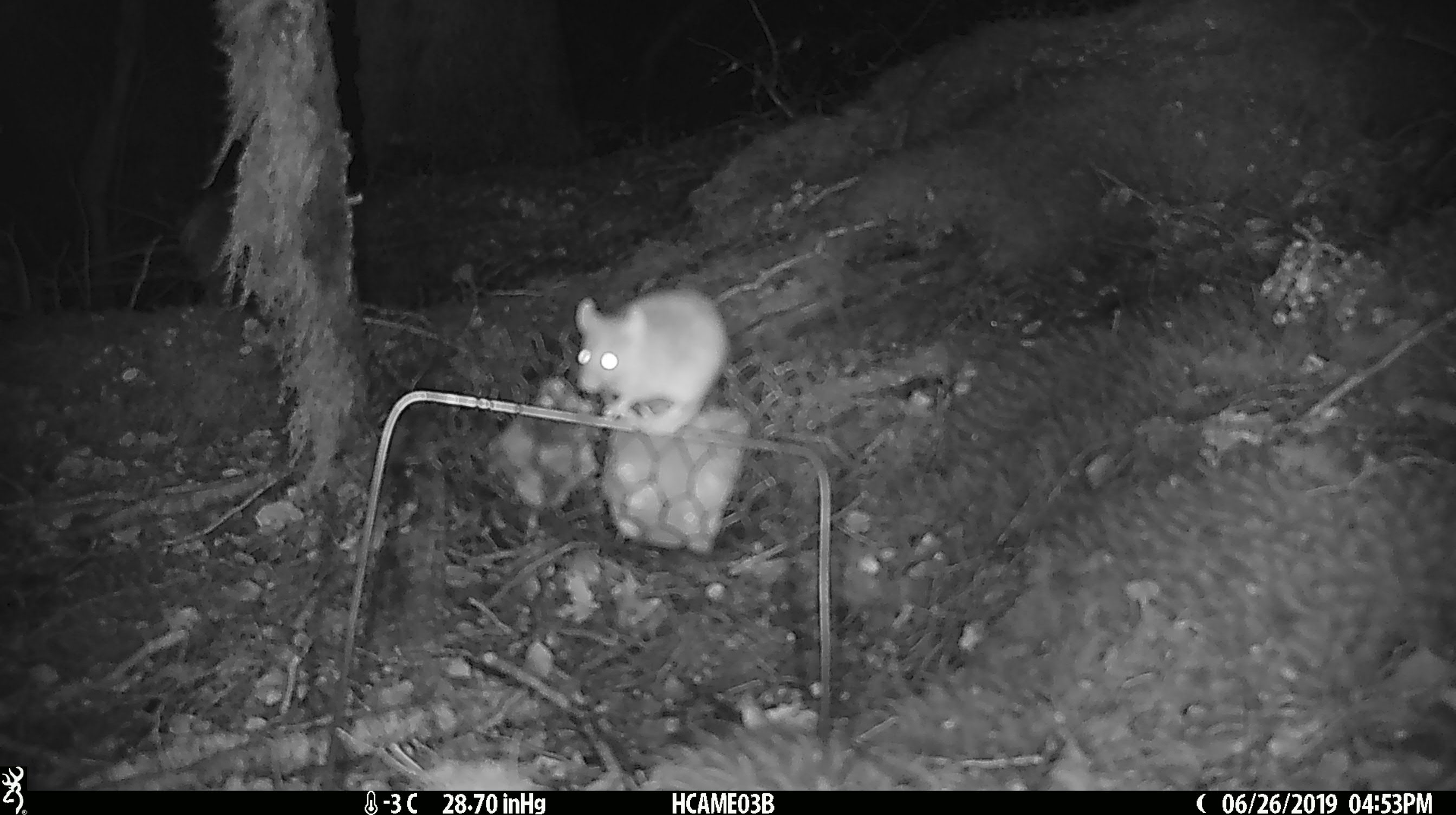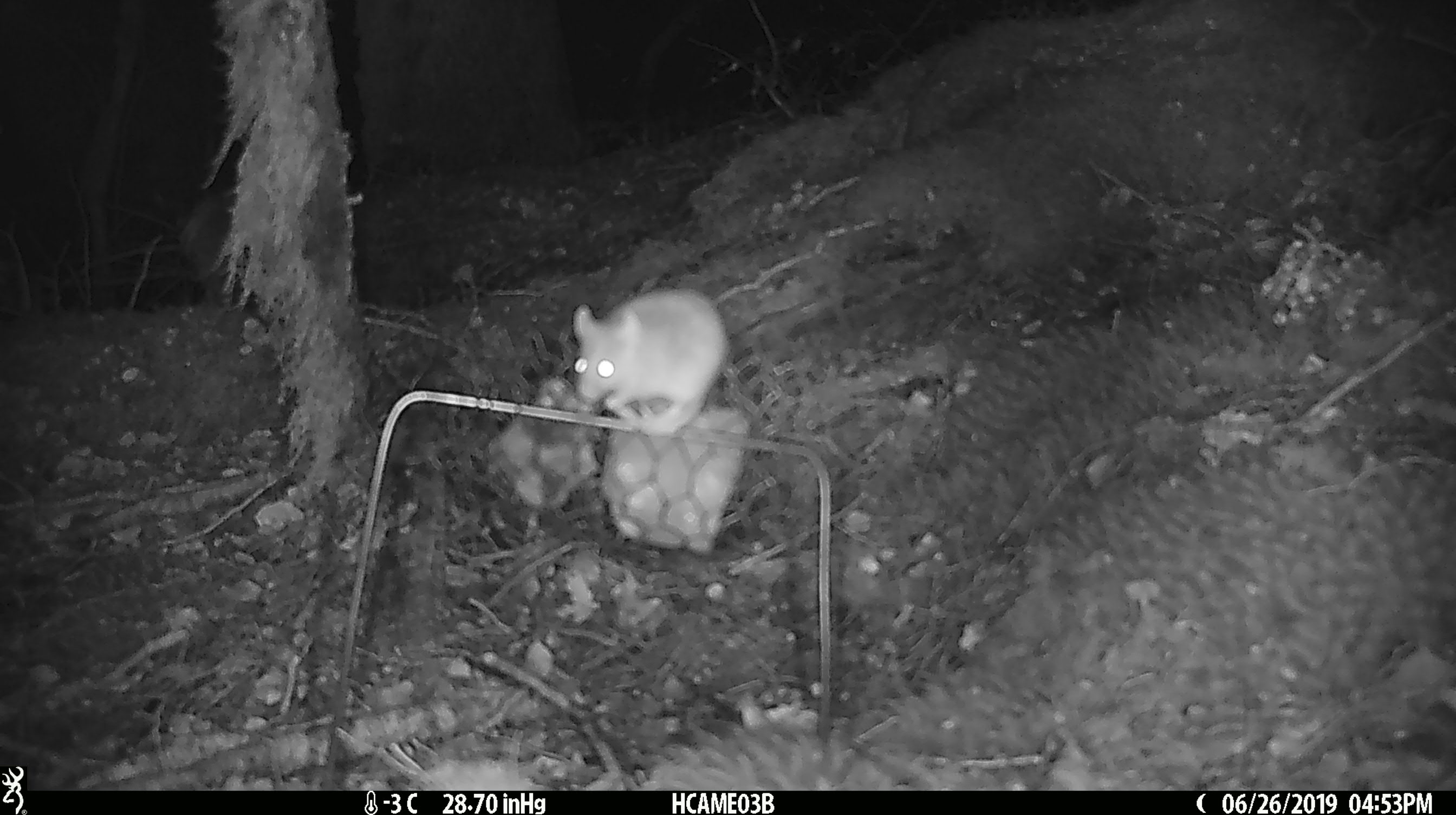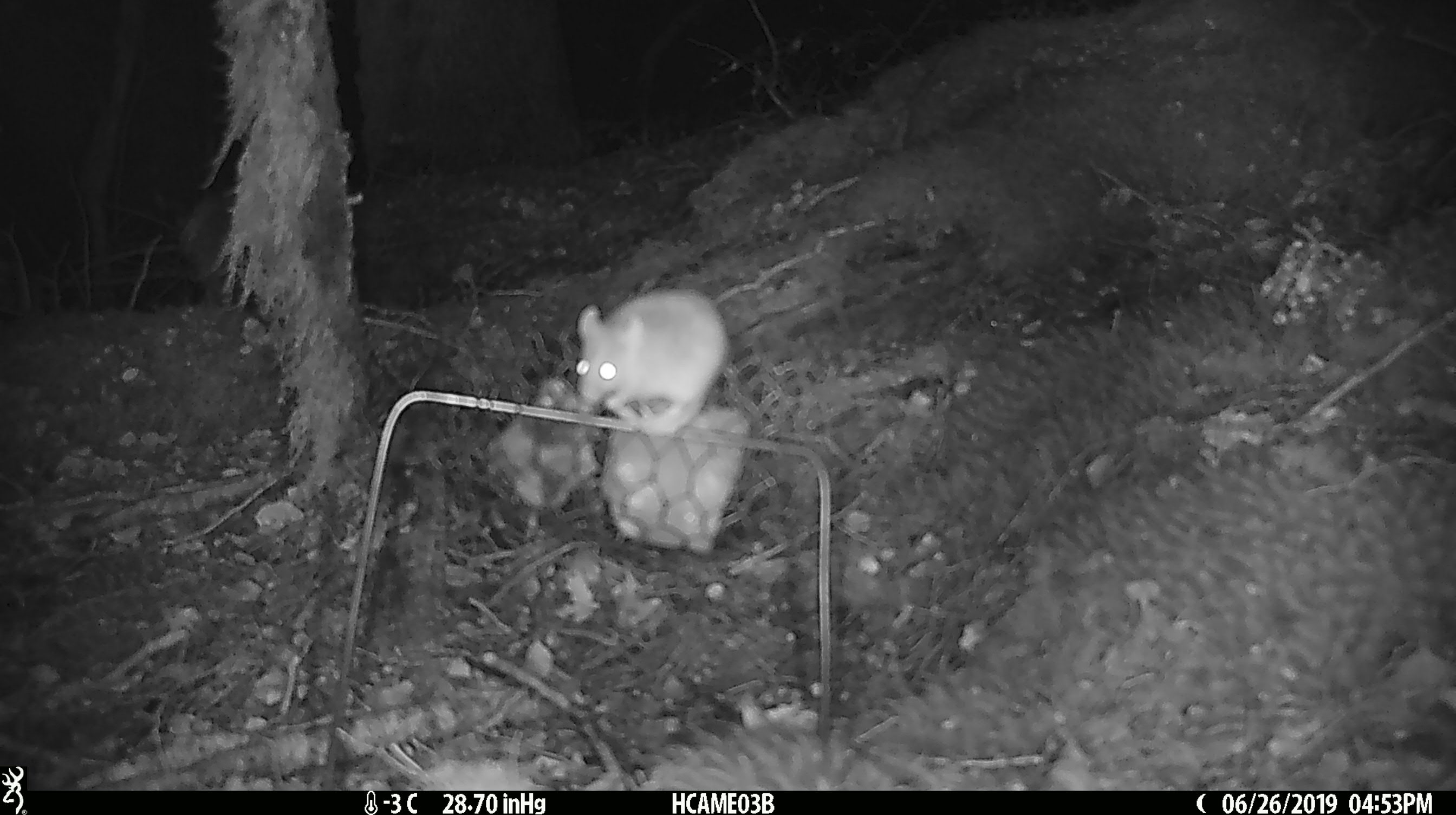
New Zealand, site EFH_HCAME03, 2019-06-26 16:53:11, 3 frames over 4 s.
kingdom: Animalia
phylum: Chordata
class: Mammalia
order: Rodentia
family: Muridae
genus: Mus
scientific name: Mus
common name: mouse